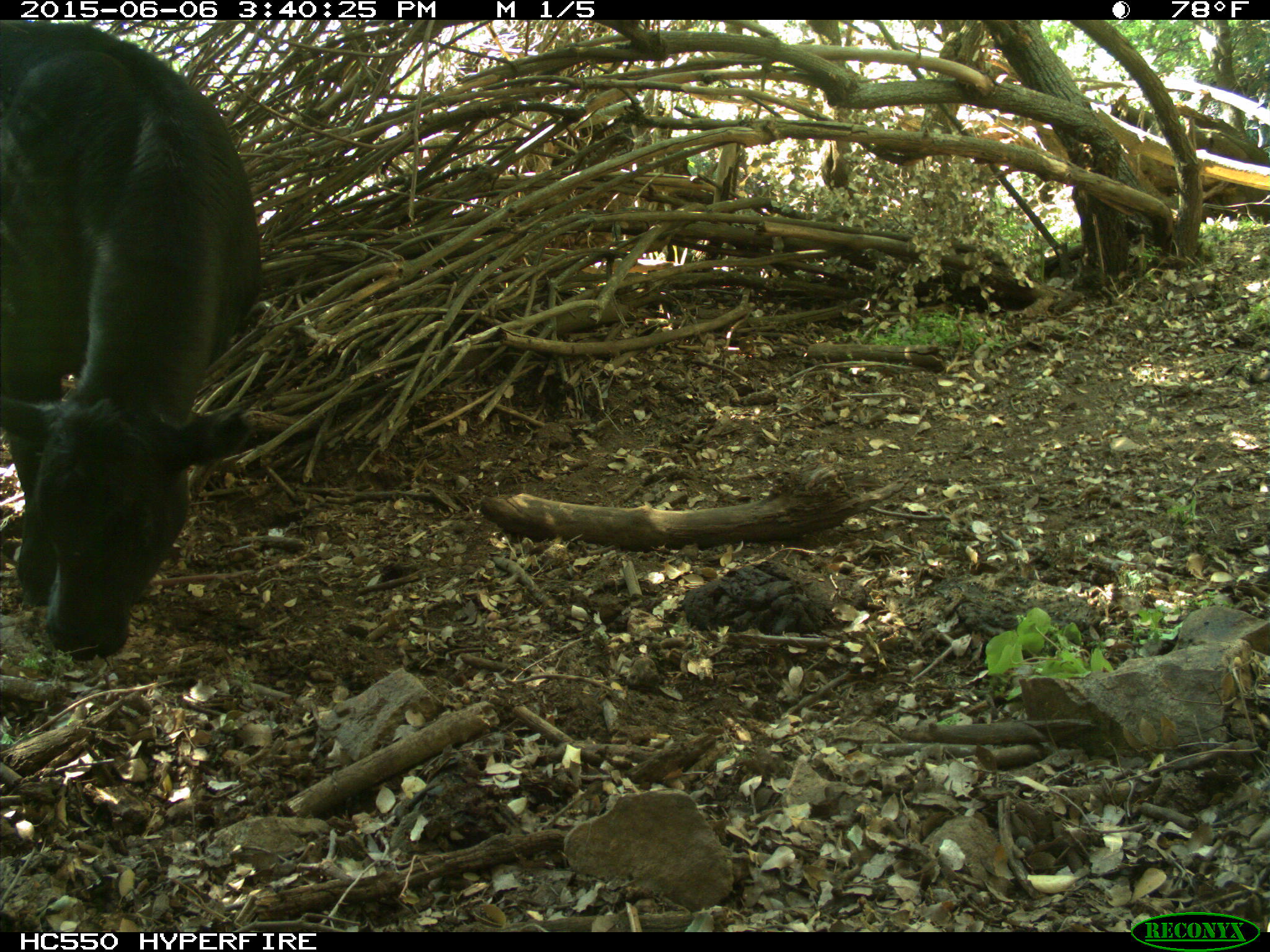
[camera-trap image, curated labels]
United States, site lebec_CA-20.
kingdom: Animalia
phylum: Chordata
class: Mammalia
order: Artiodactyla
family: Bovidae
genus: Bos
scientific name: Bos taurus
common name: domestic cow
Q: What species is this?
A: Bos taurus (domestic cow).